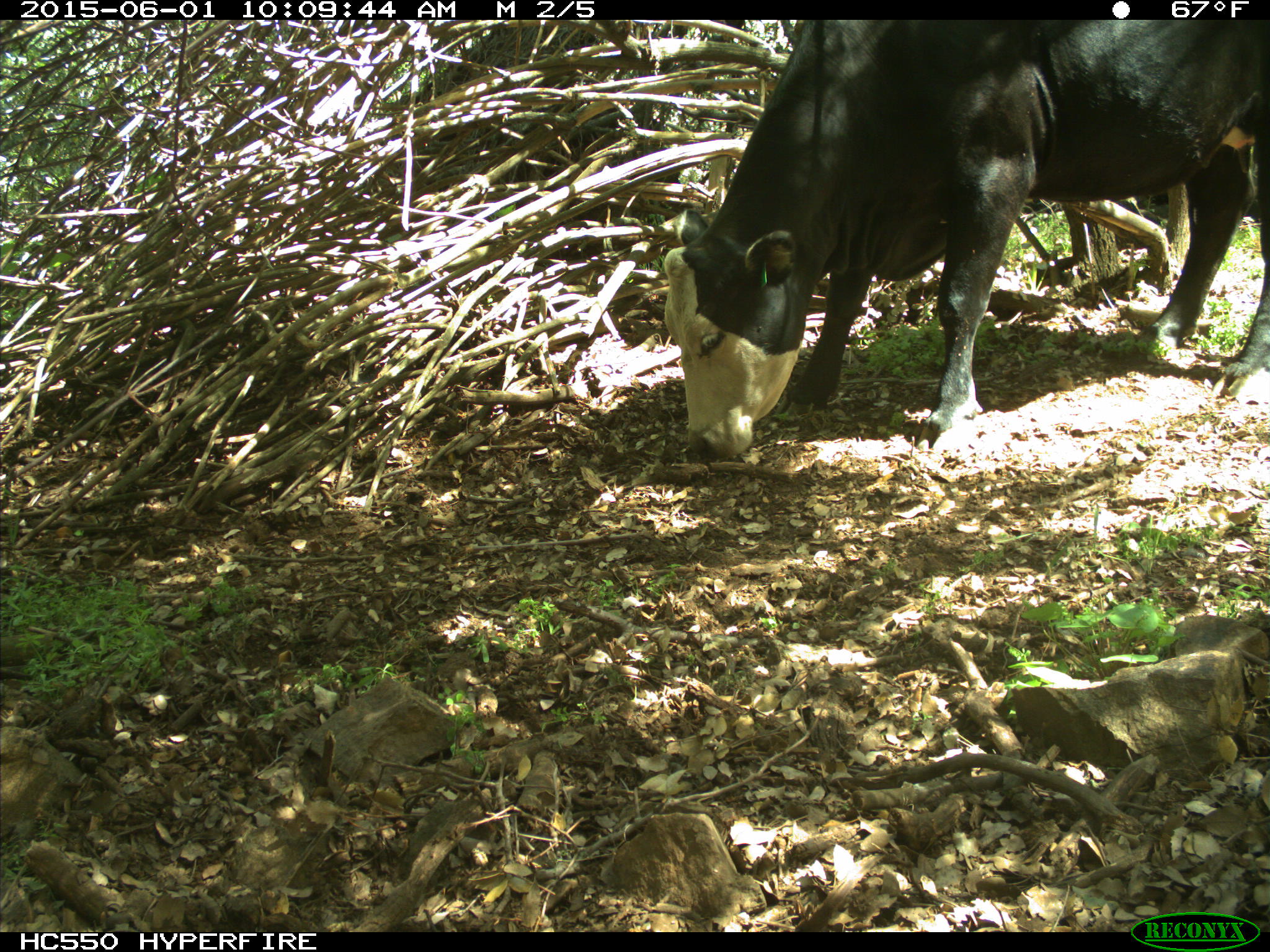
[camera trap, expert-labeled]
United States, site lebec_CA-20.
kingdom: Animalia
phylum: Chordata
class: Mammalia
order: Artiodactyla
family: Bovidae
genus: Bos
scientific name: Bos taurus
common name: domestic cow